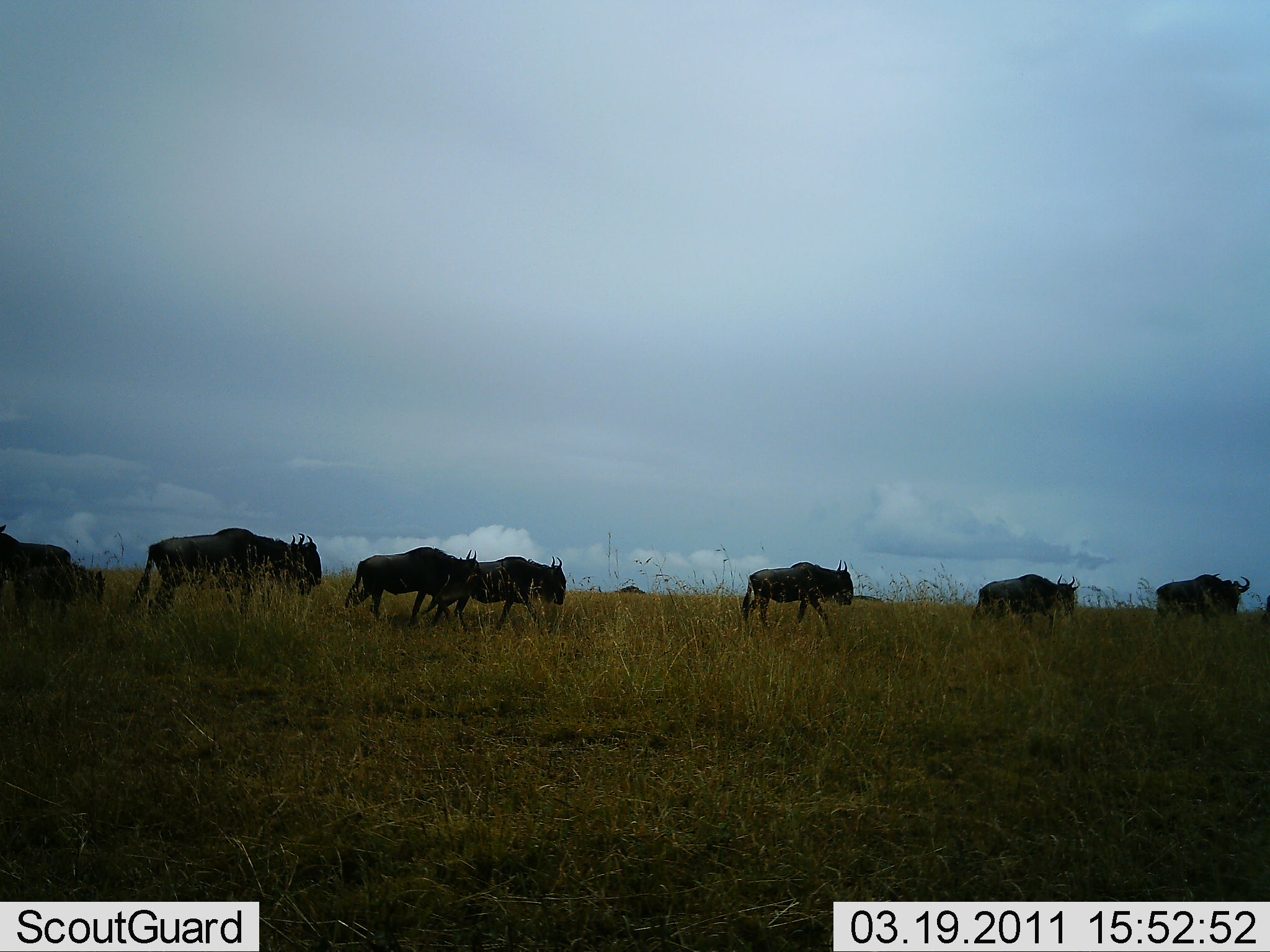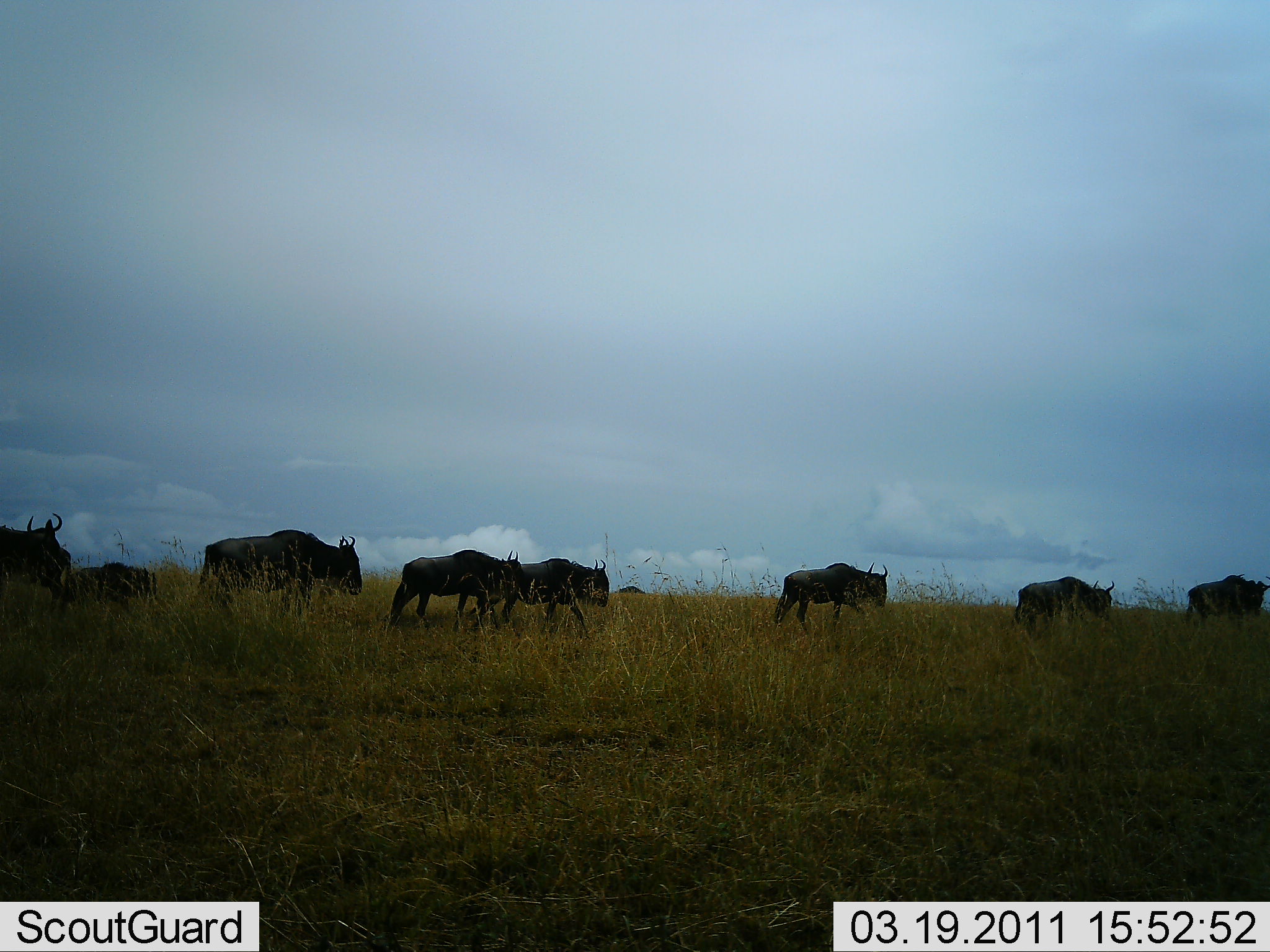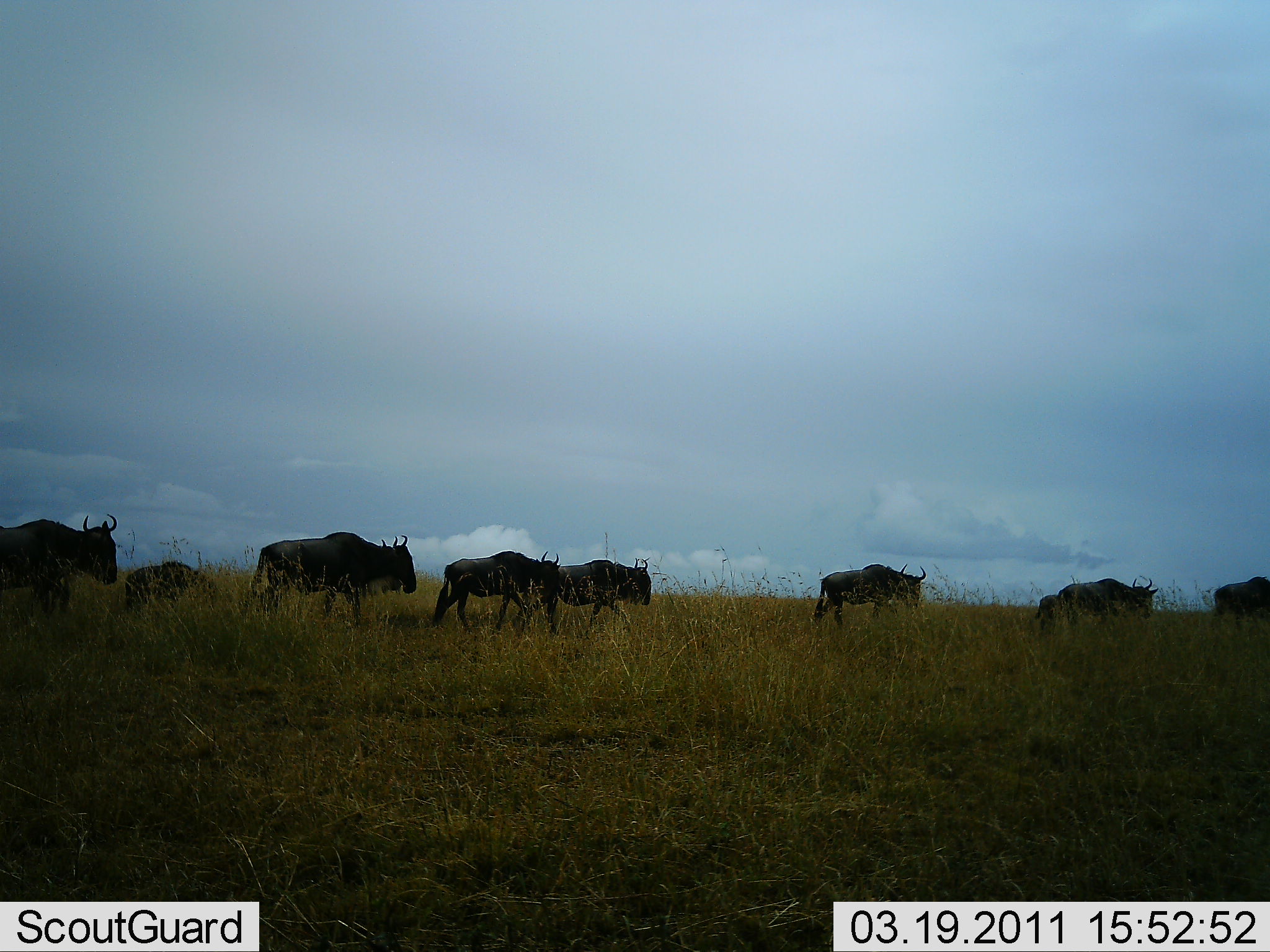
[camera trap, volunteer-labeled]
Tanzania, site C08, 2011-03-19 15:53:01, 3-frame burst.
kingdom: Animalia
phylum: Chordata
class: Mammalia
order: Artiodactyla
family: Bovidae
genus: Connochaetes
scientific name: Connochaetes taurinus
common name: blue wildebeest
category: wildebeest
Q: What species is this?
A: Wildebeest (blue wildebeest) (Connochaetes taurinus).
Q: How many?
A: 8.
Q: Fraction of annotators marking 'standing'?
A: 6%.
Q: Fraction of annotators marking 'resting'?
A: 0%.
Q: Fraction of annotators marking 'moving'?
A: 100%.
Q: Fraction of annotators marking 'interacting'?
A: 6%.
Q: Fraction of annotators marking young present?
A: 50%.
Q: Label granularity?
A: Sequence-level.